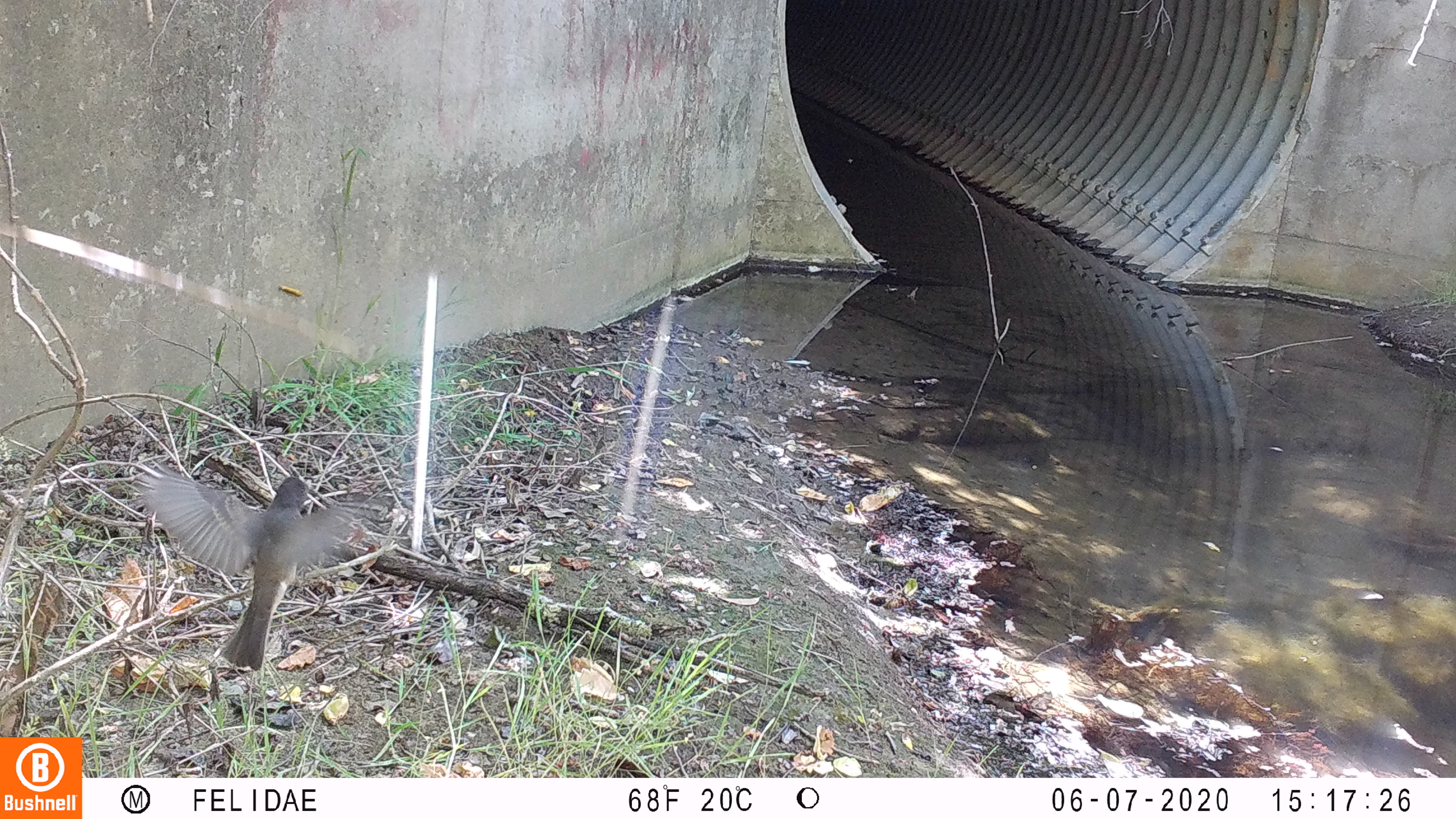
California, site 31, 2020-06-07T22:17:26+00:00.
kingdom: Animalia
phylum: Chordata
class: Aves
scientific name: Aves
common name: bird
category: unknown bird